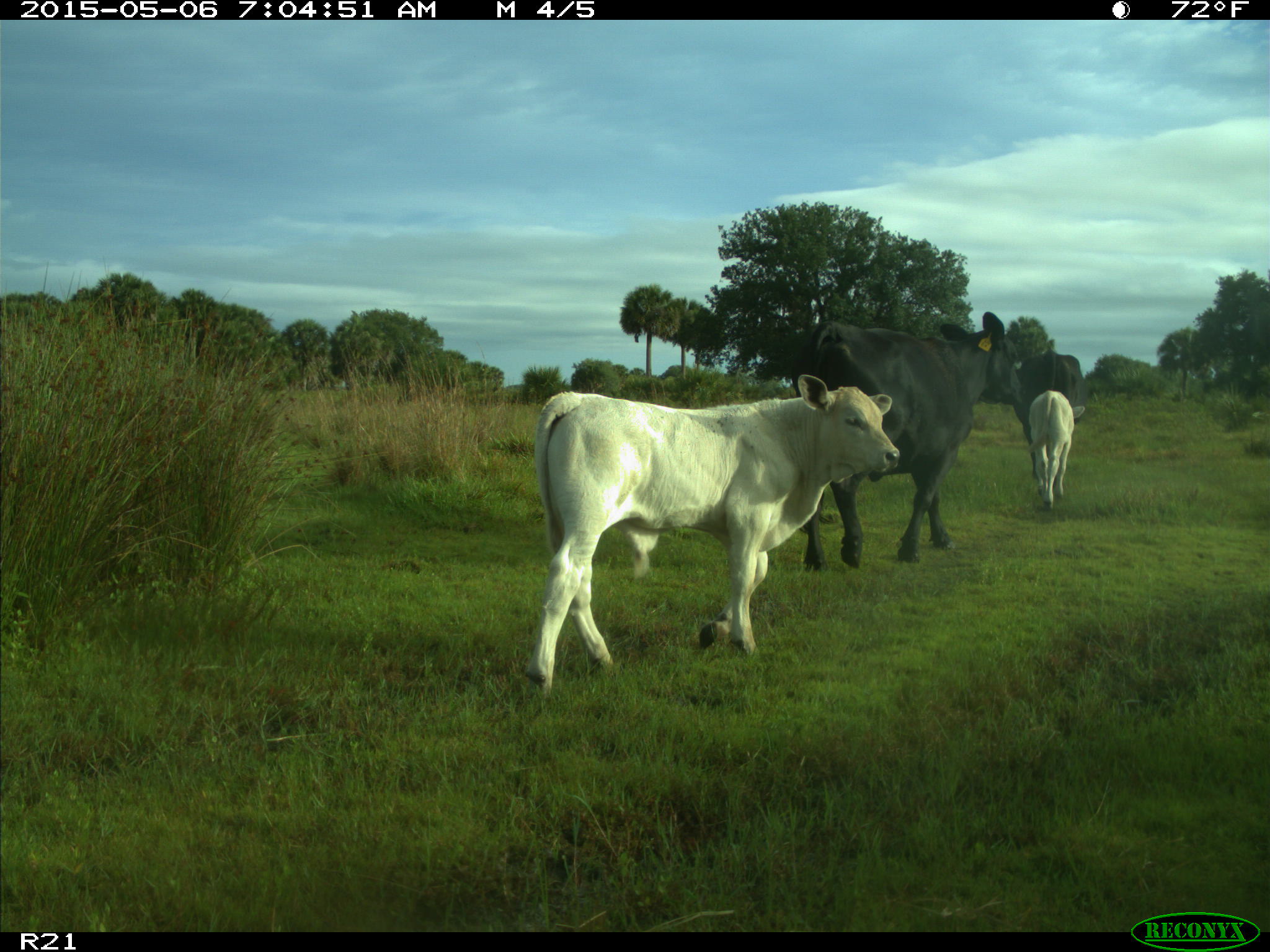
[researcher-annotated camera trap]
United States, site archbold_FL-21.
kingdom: Animalia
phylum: Chordata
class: Mammalia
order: Artiodactyla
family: Bovidae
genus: Bos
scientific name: Bos taurus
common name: domestic cow